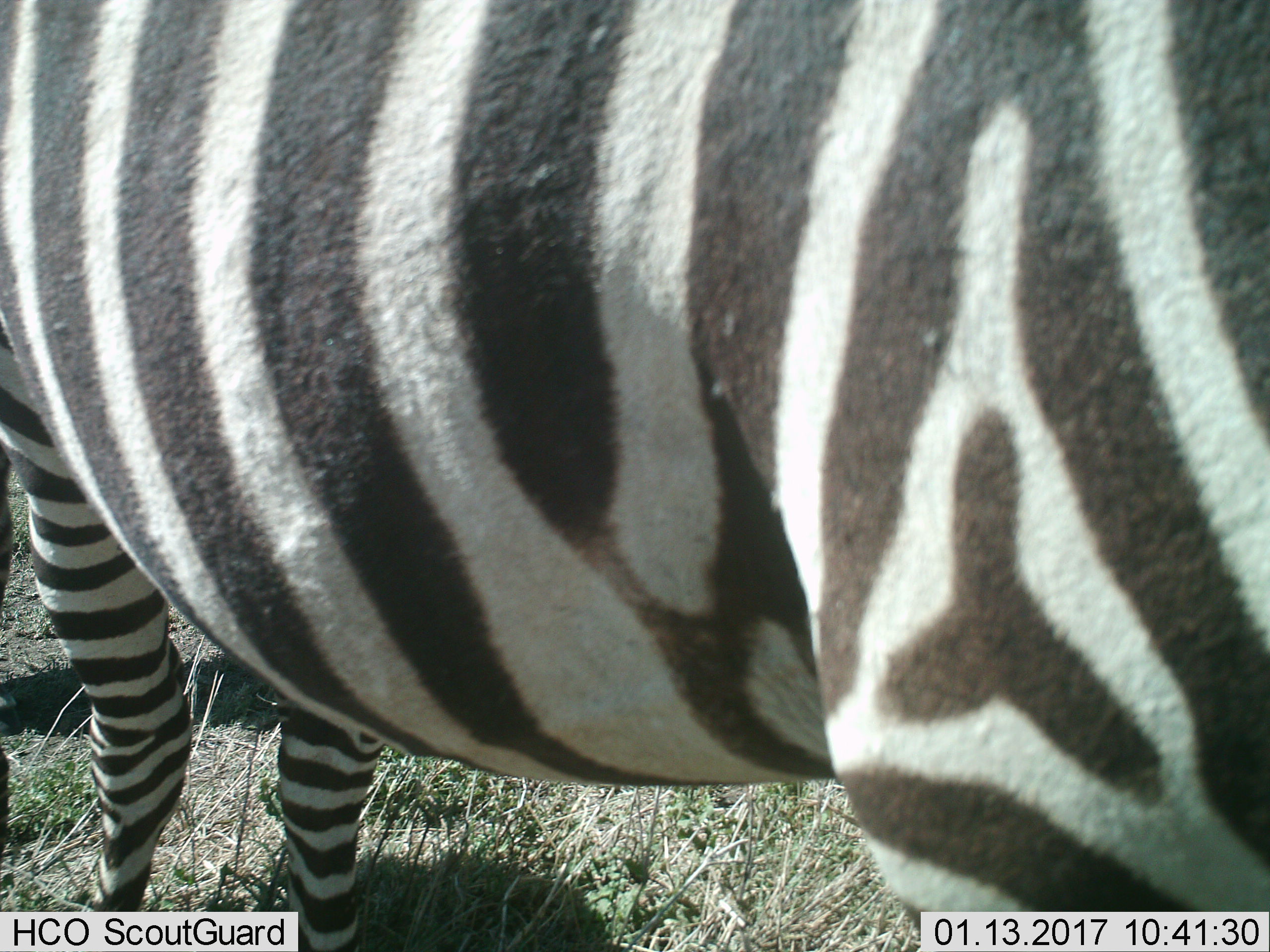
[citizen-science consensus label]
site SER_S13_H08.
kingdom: Animalia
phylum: Chordata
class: Mammalia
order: Perissodactyla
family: Equidae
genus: Equus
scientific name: Equus quagga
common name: plains zebra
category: zebraplains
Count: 1.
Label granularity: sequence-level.